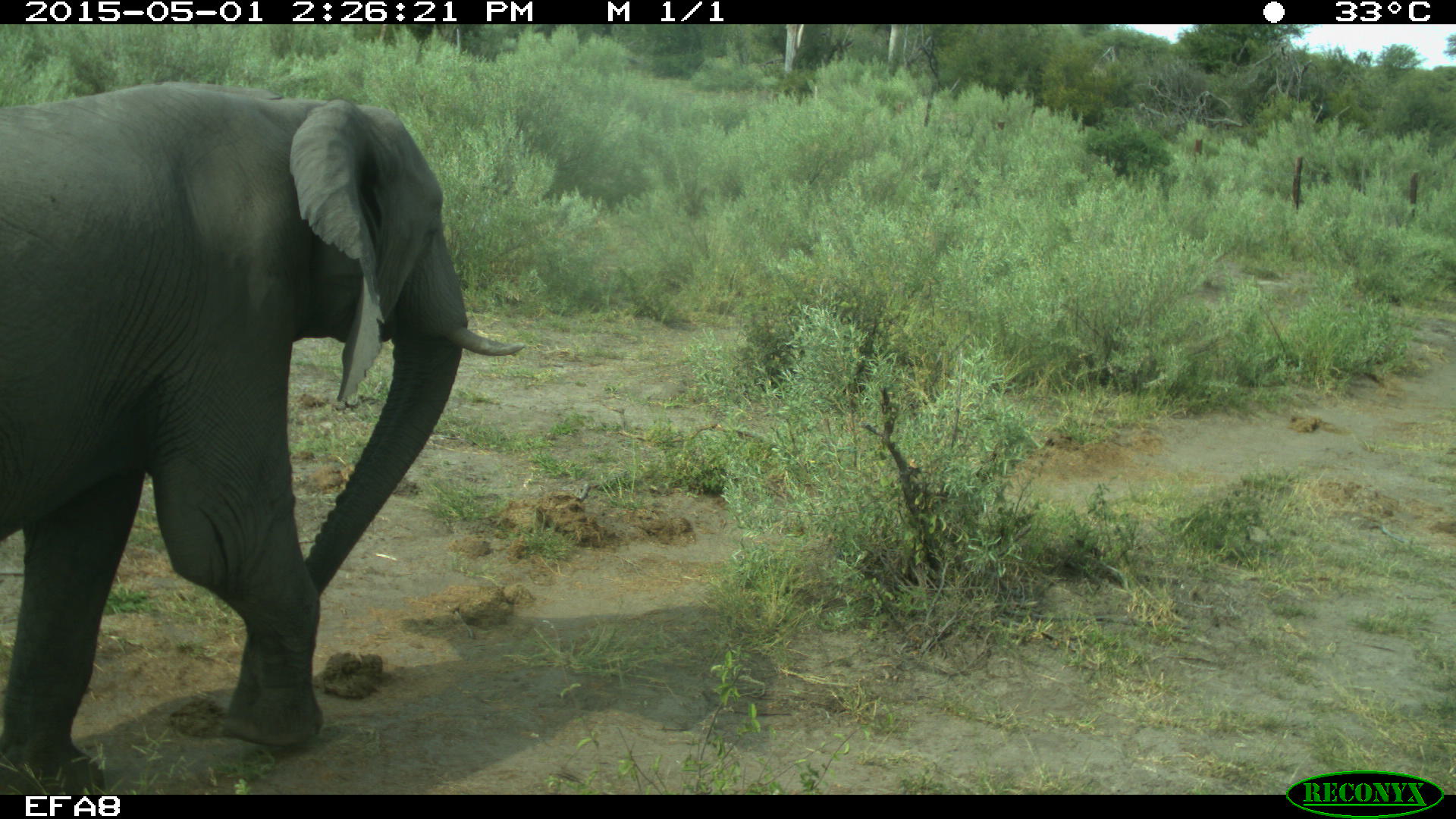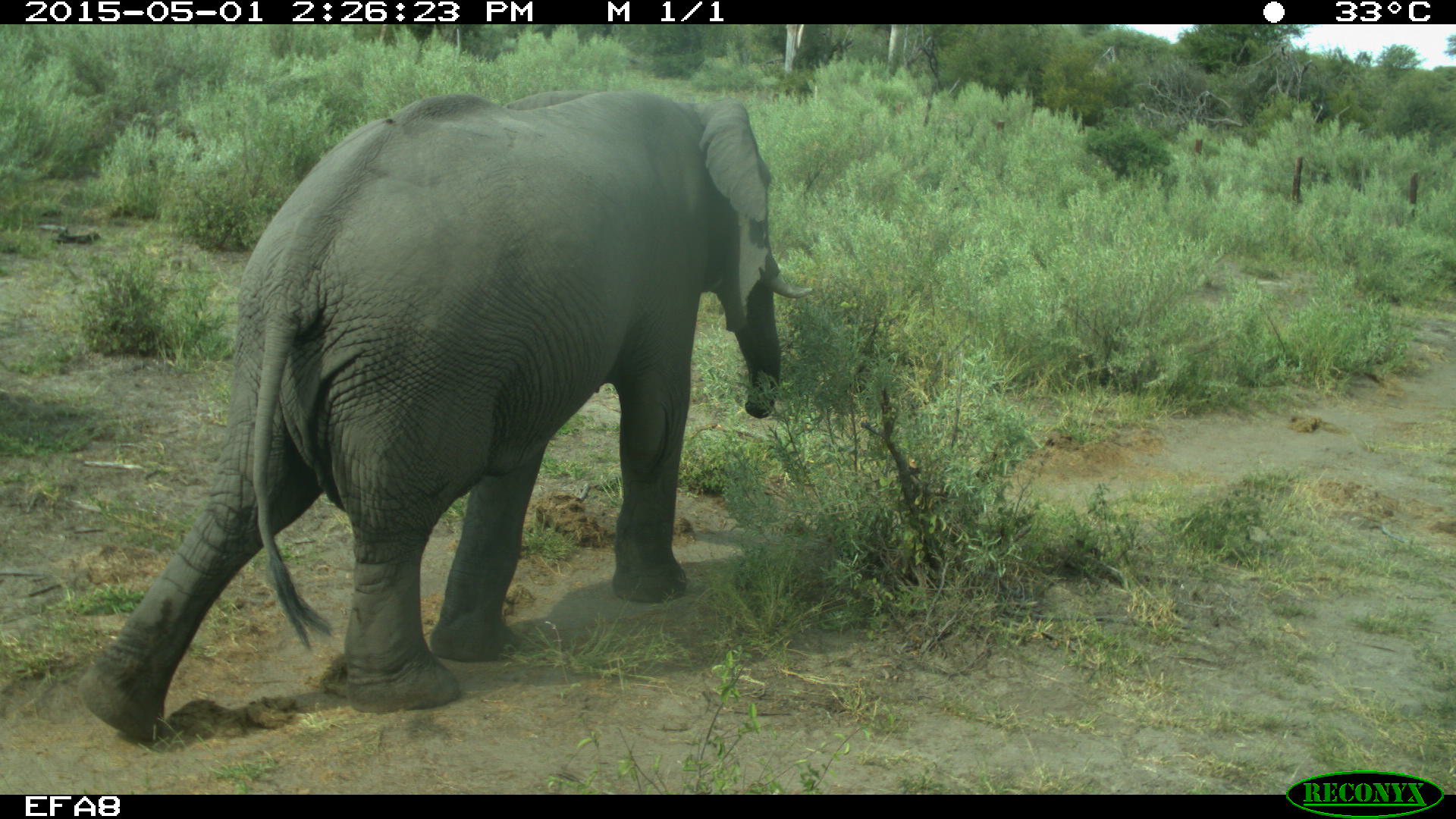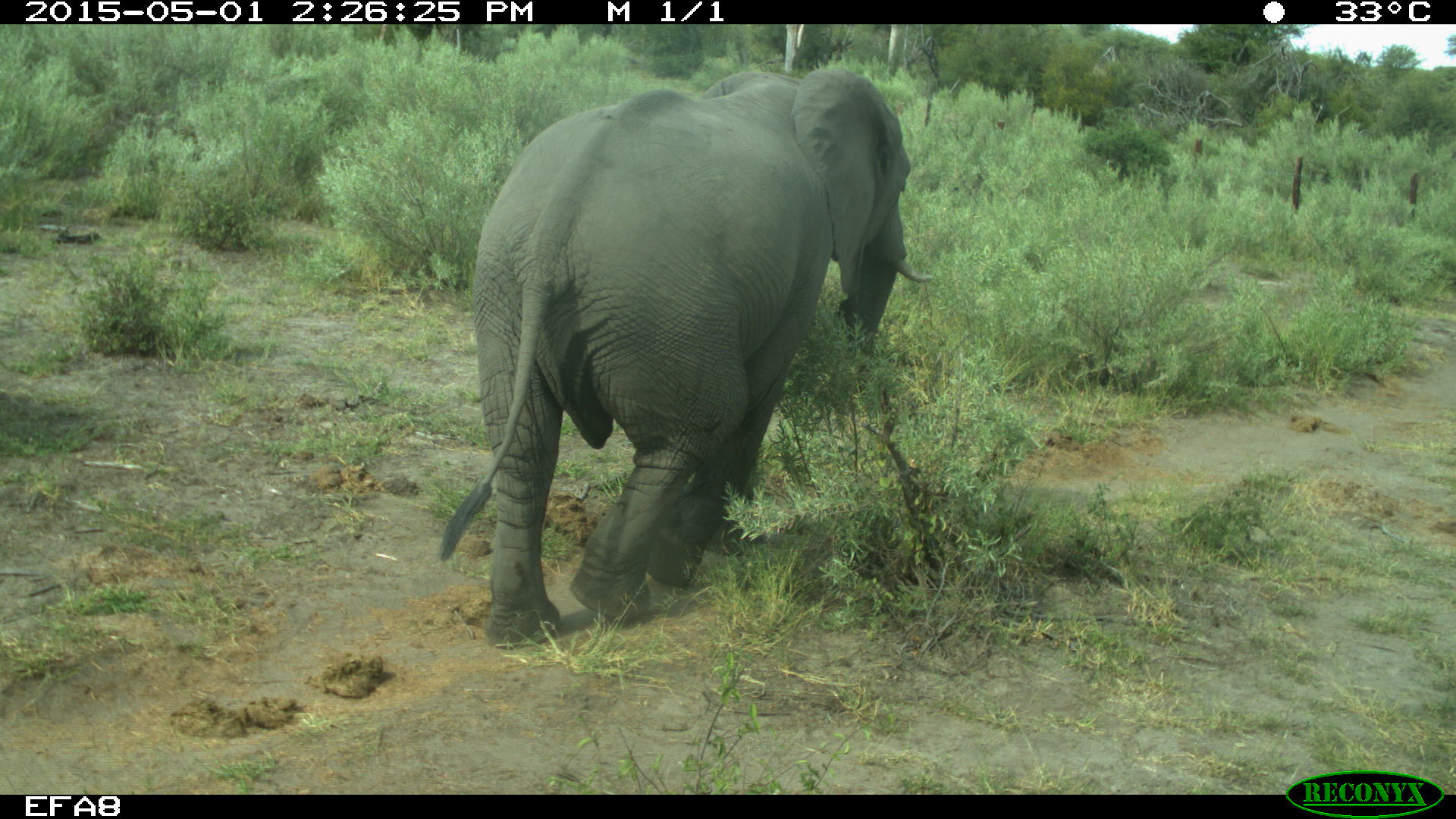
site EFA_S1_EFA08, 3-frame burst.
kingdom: Animalia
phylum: Chordata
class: Mammalia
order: Proboscidea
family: Elephantidae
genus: Loxodonta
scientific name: Loxodonta africana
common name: african bush elephant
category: elephant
Elephant (african bush elephant) (Loxodonta africana), count 1. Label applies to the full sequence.